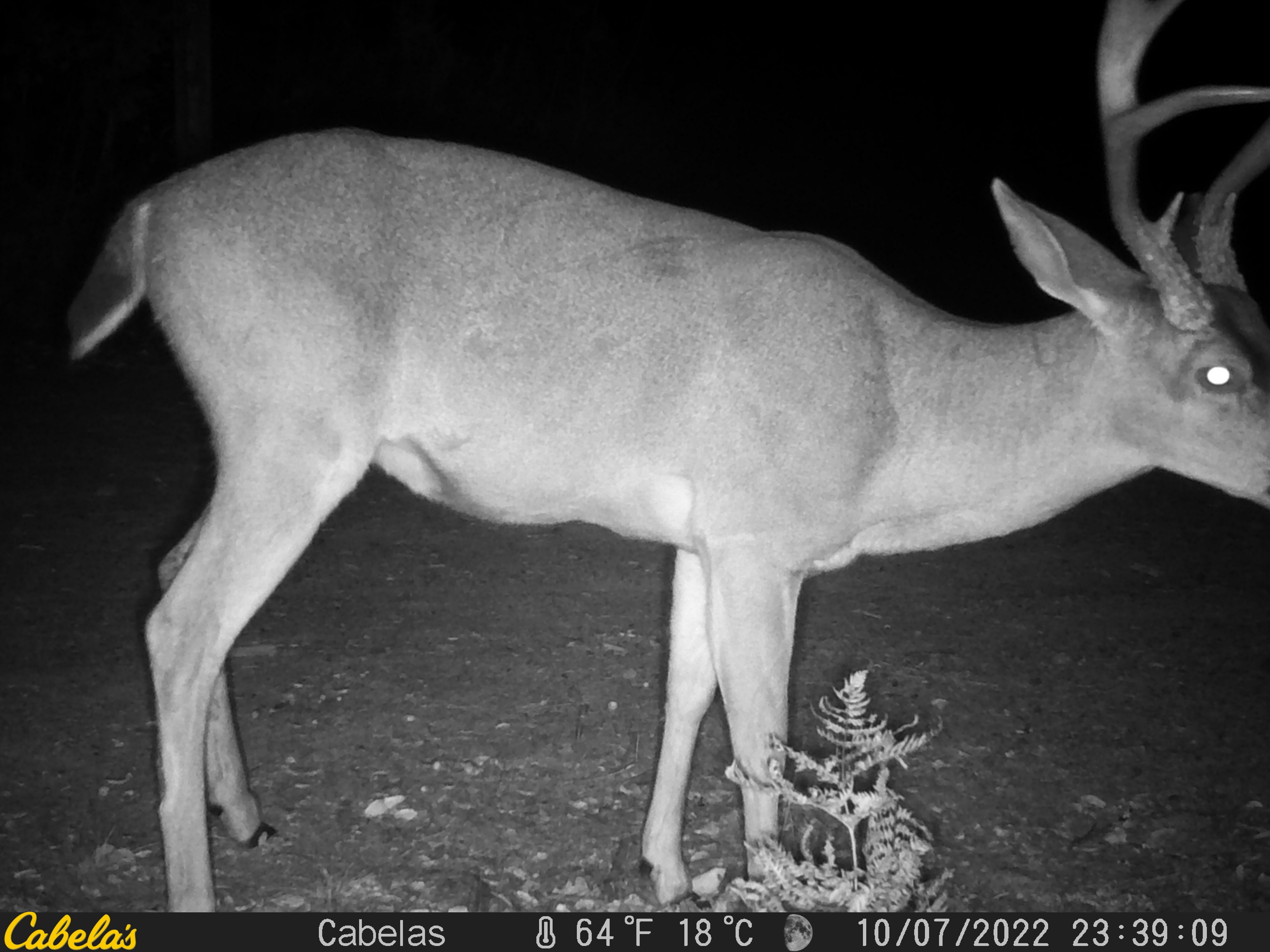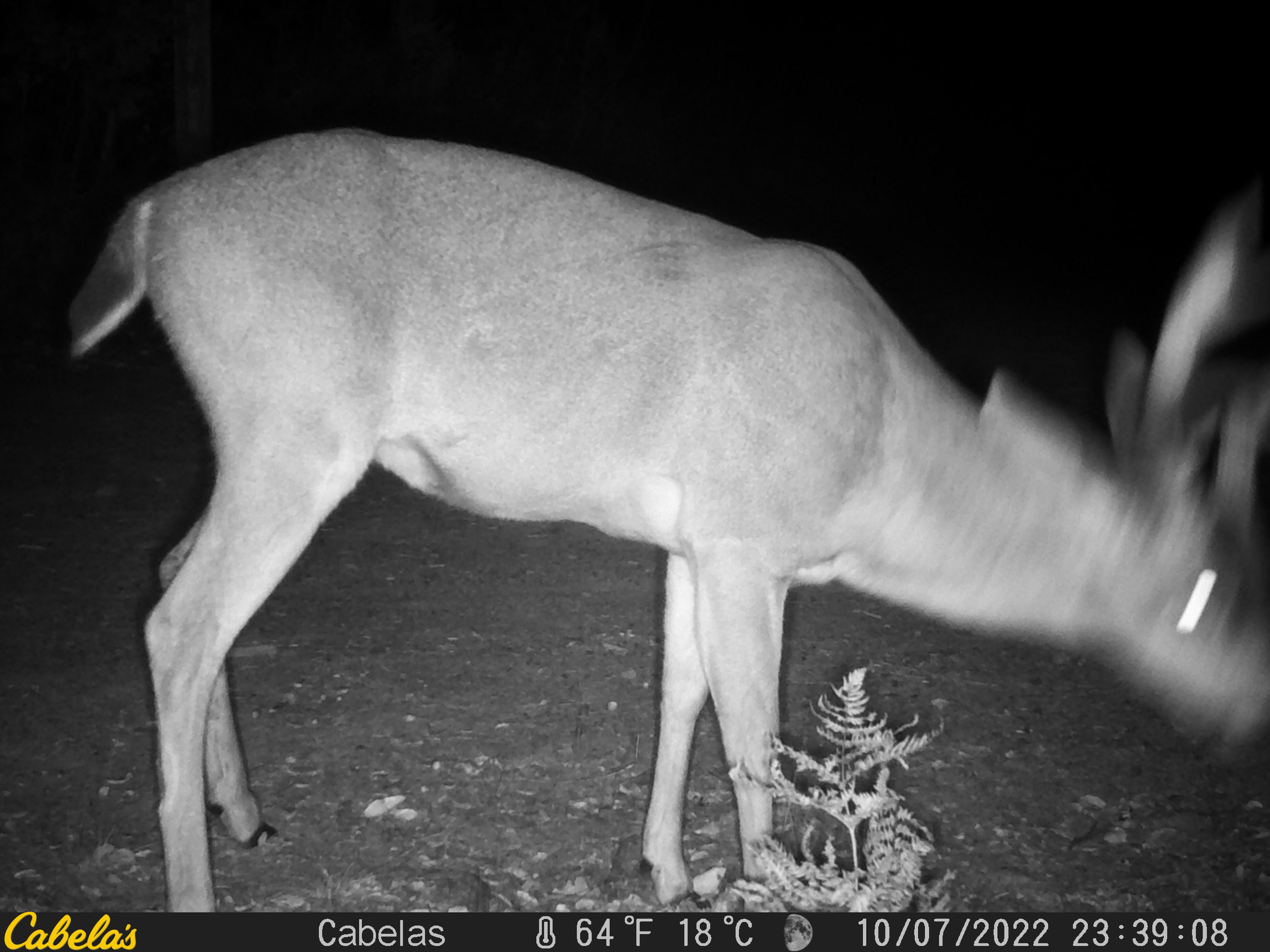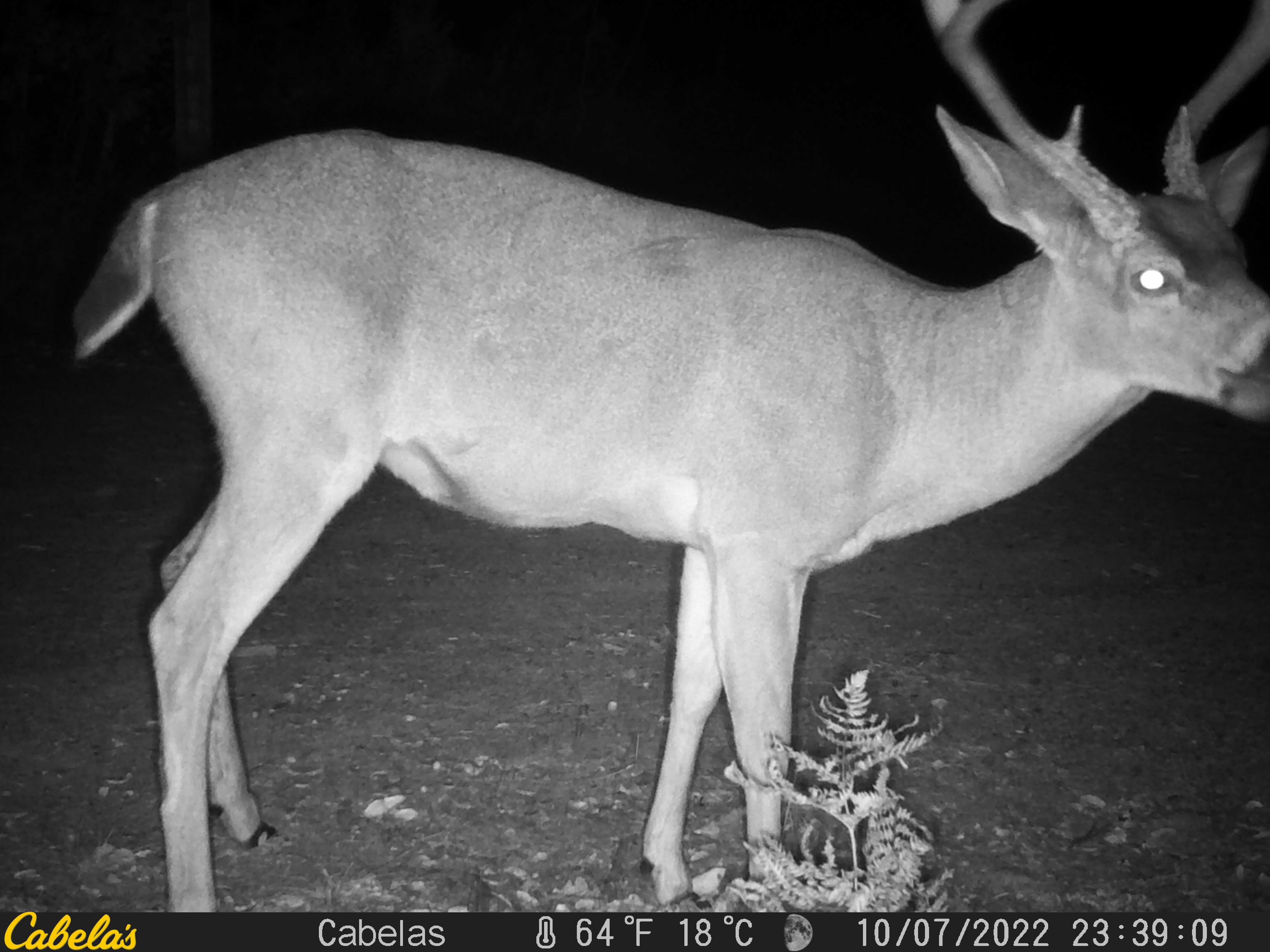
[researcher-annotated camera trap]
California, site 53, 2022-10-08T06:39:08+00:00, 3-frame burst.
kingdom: Animalia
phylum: Chordata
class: Mammalia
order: Artiodactyla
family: Cervidae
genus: Odocoileus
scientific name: Odocoileus hemionus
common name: mule deer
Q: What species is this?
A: Mule deer (Odocoileus hemionus).